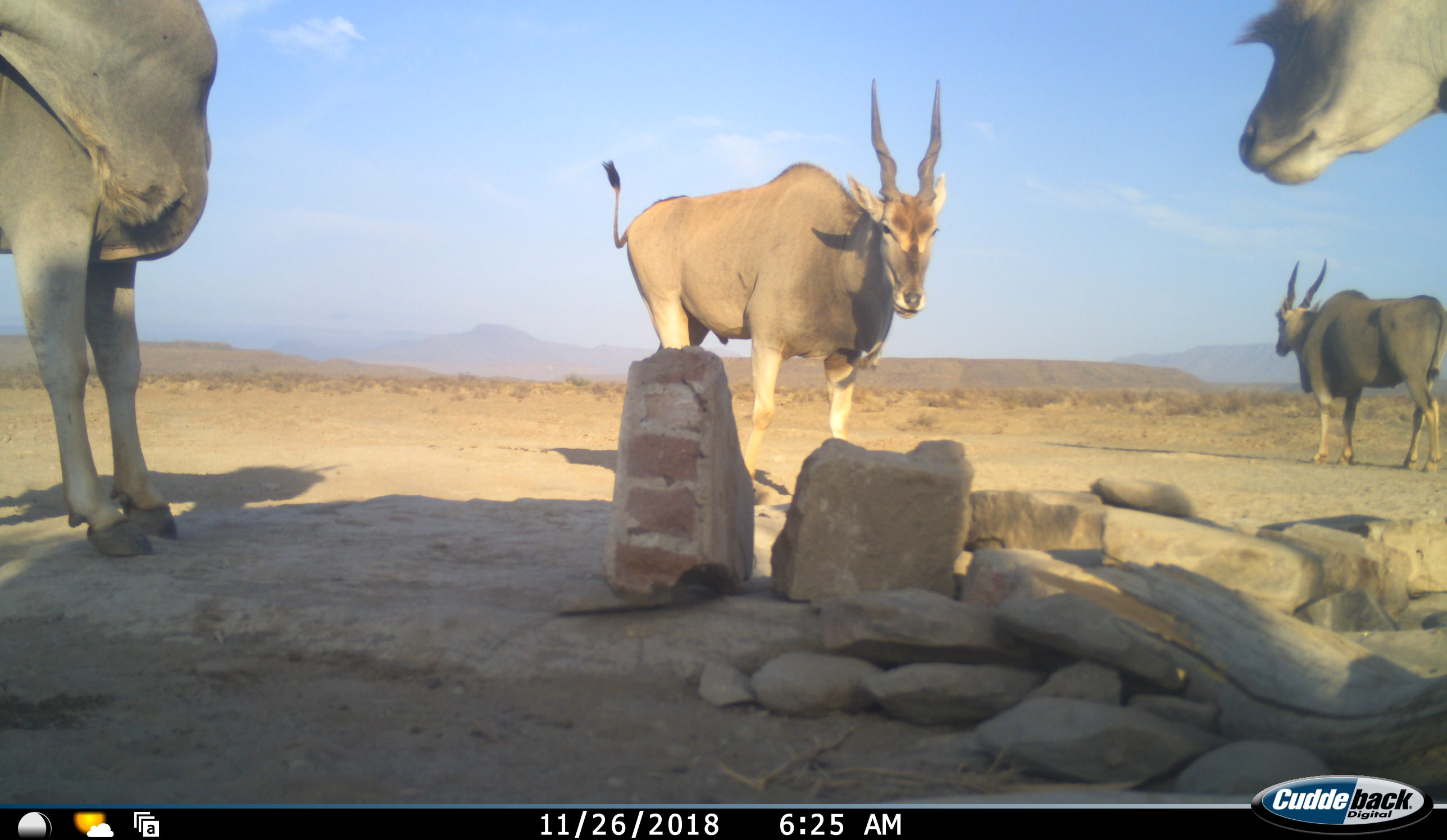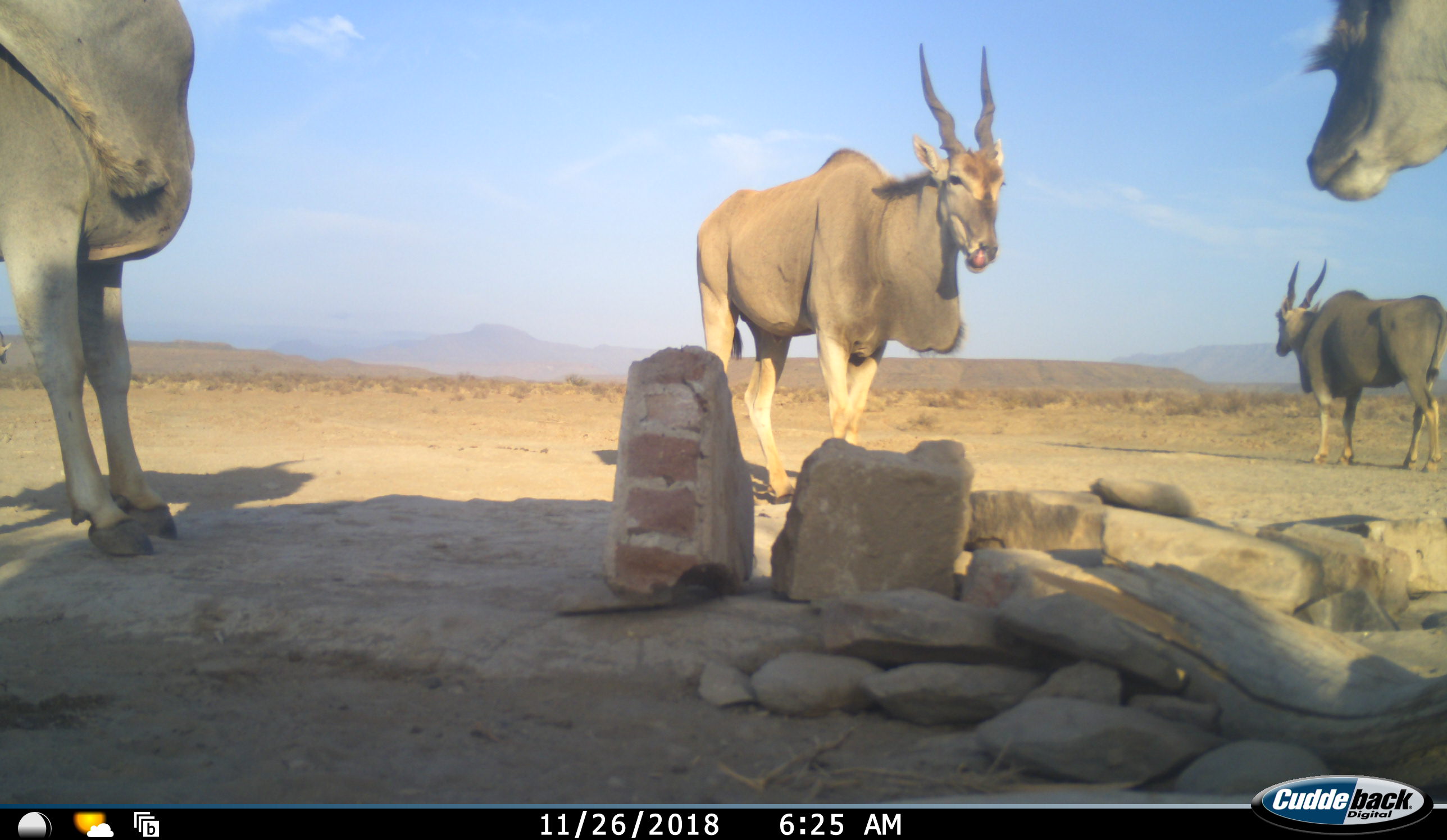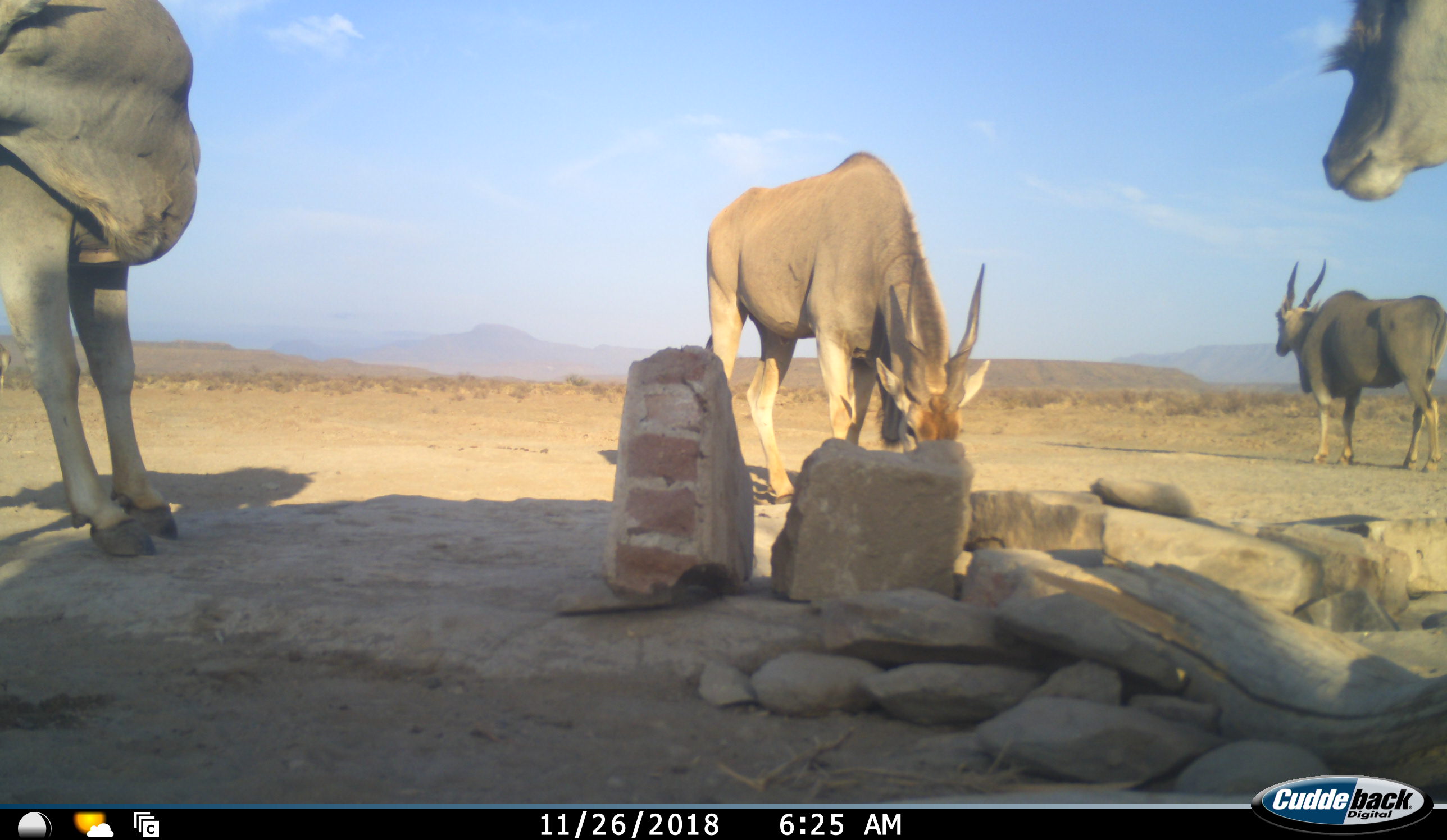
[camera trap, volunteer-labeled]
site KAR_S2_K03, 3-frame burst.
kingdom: Animalia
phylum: Chordata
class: Mammalia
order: Artiodactyla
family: Bovidae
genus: Tragelaphus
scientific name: Tragelaphus oryx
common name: eland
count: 4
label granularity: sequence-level